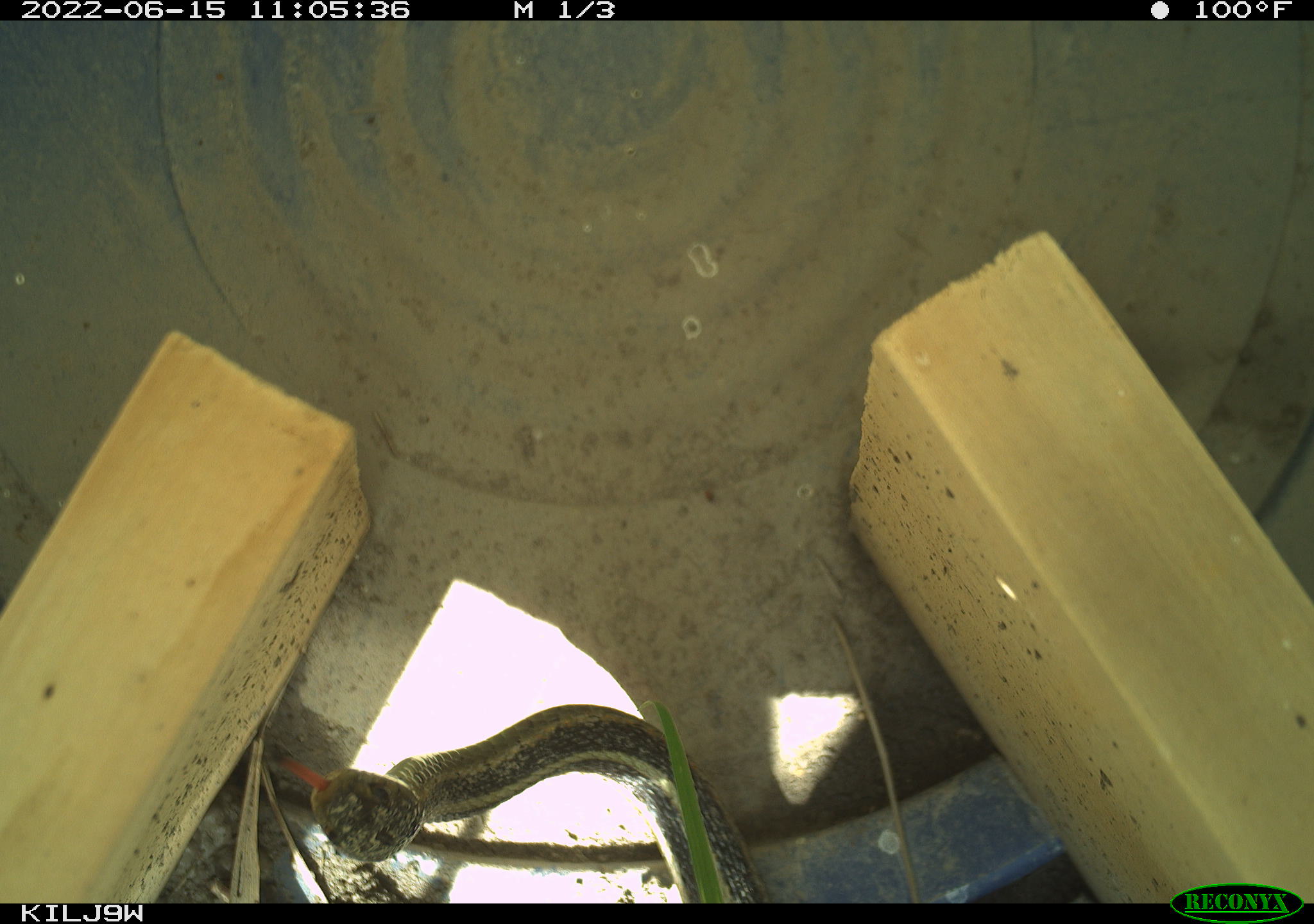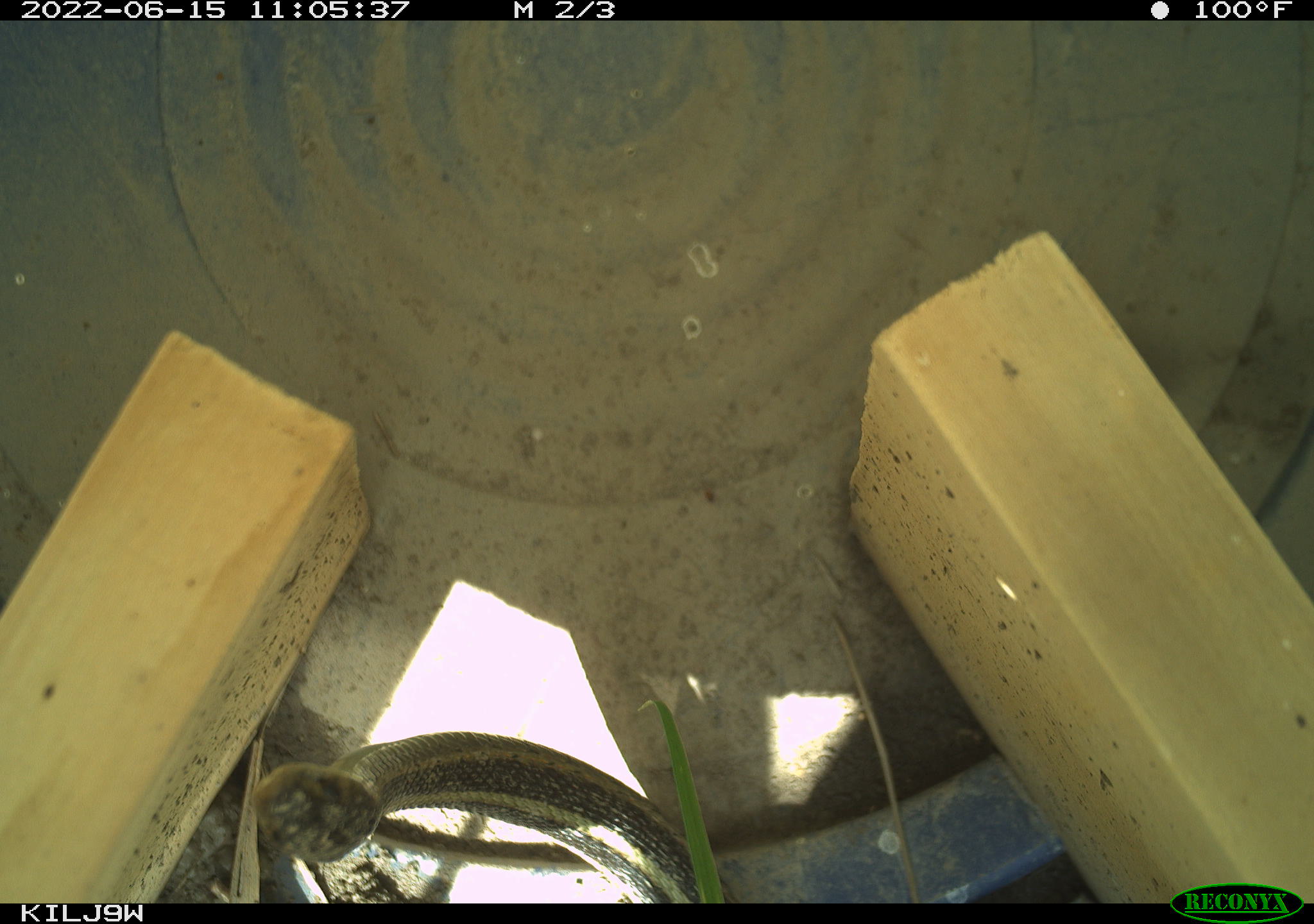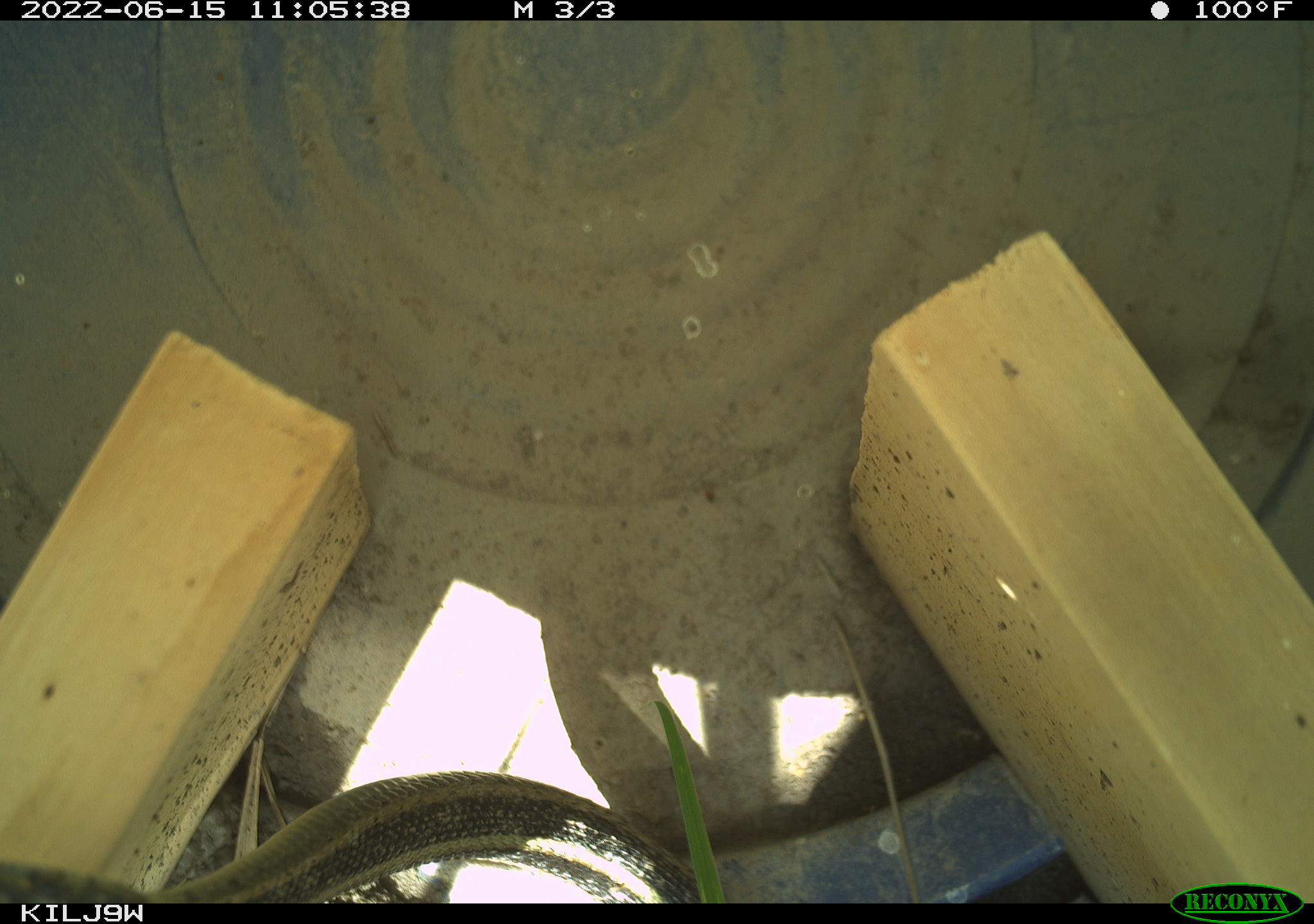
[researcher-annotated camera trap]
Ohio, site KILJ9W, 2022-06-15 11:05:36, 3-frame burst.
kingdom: Animalia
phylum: Chordata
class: Reptilia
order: Squamata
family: Colubridae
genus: Thamnophis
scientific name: Thamnophis sirtalis sirtalis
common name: eastern gartersnake